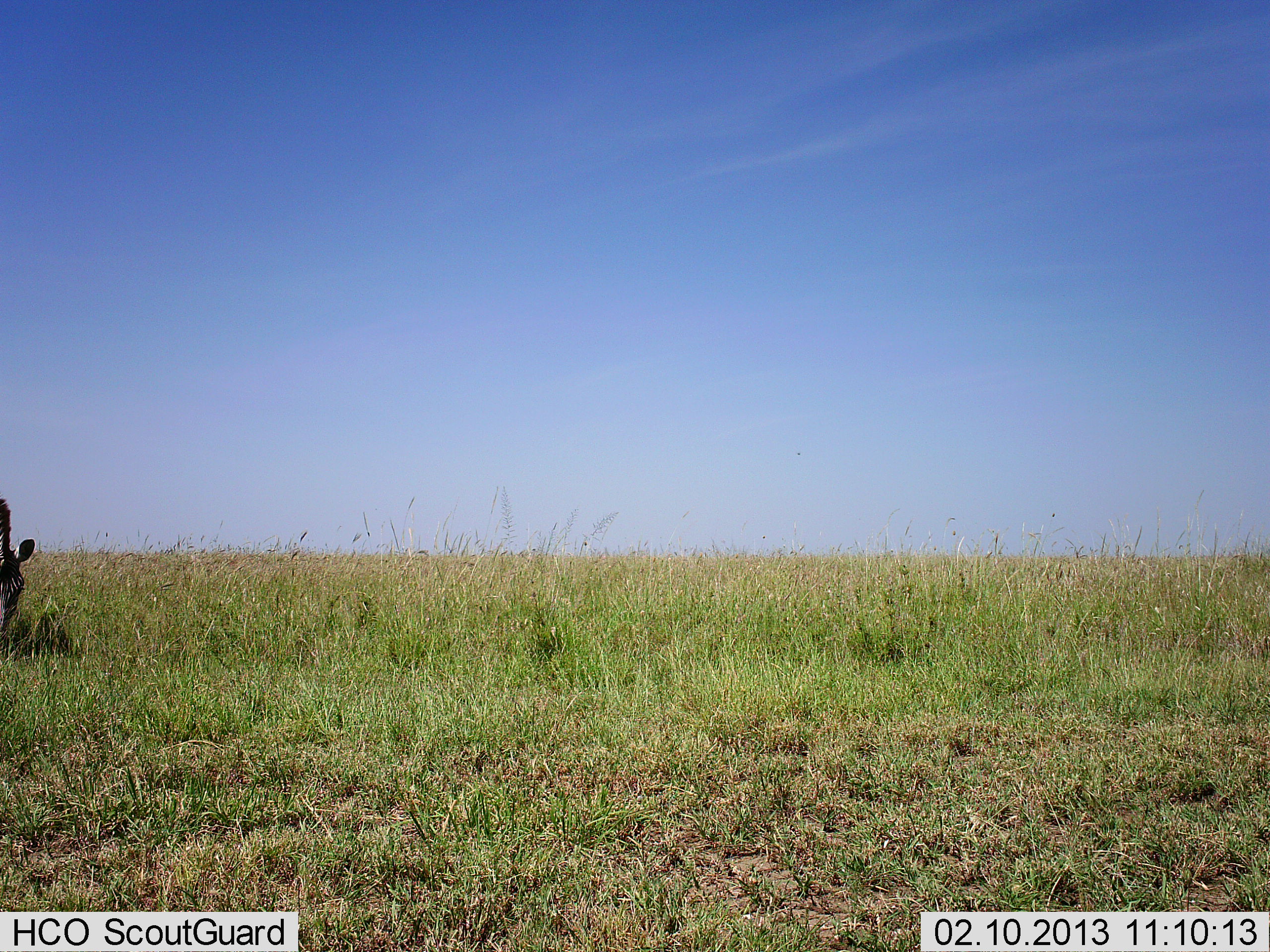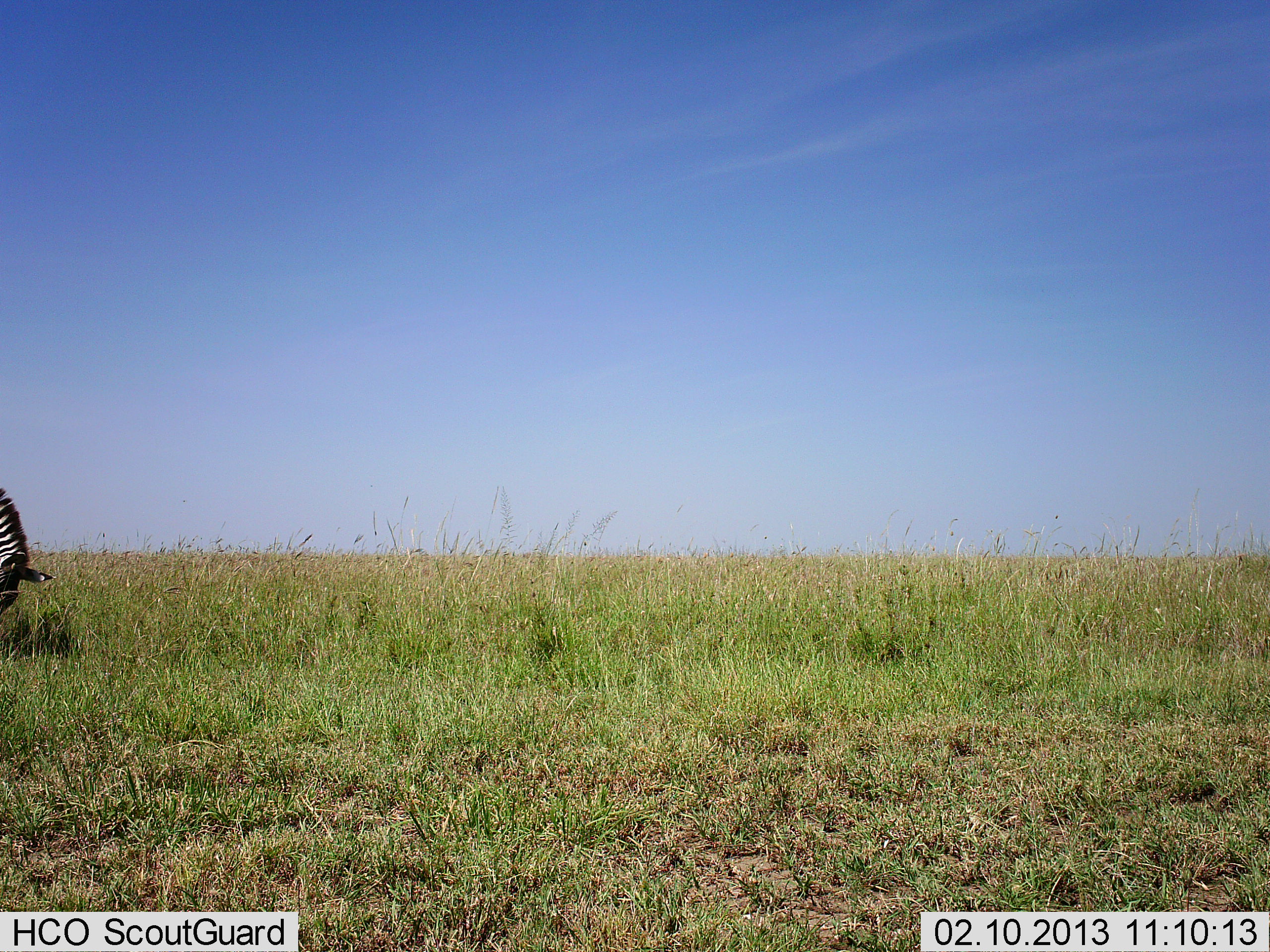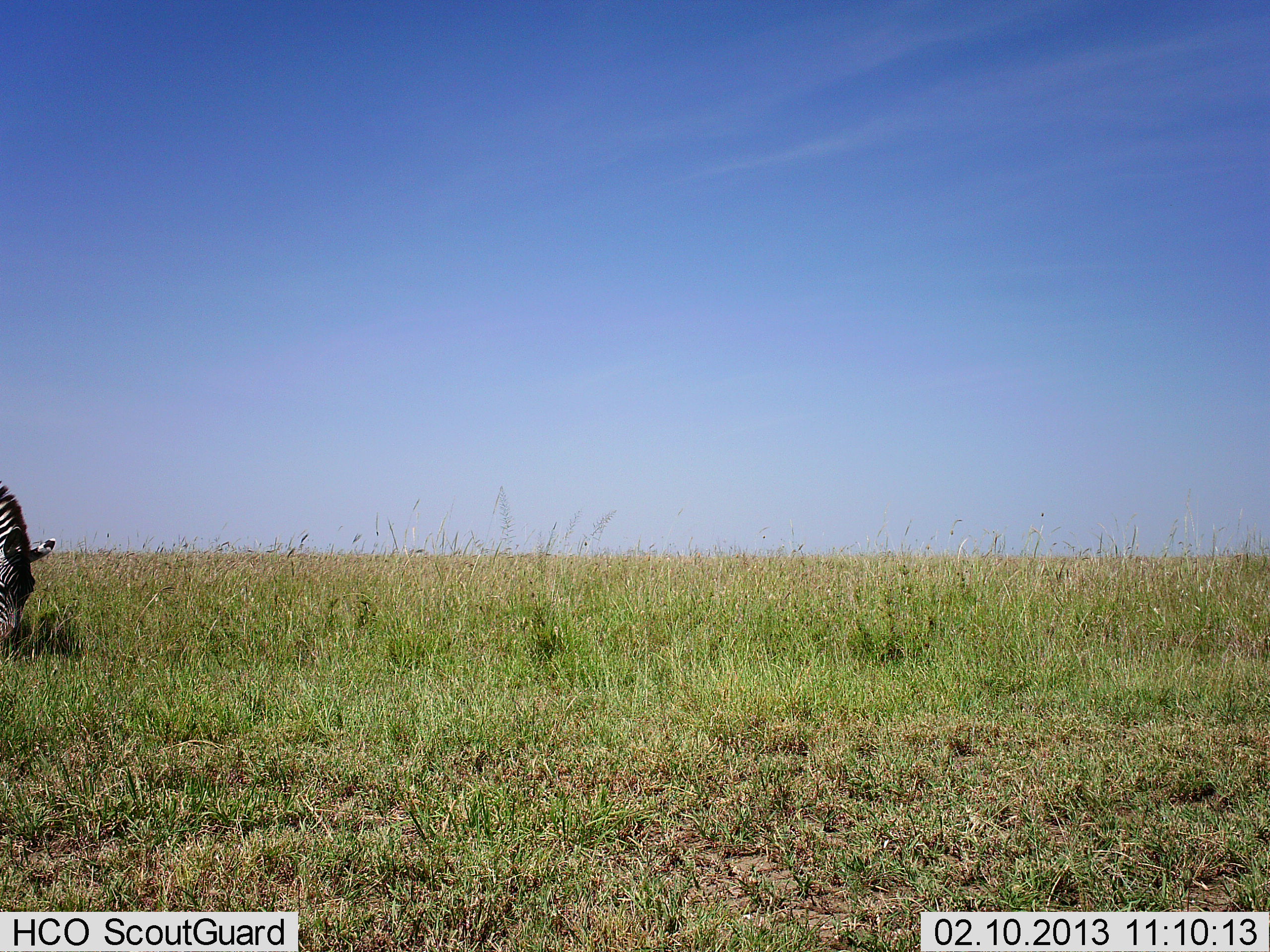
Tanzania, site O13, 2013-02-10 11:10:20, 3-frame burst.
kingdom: Animalia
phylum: Chordata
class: Mammalia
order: Perissodactyla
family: Equidae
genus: Equus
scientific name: Equus quagga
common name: plains zebra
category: zebra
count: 1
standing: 14%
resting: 0%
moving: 9%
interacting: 0%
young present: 0%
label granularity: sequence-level